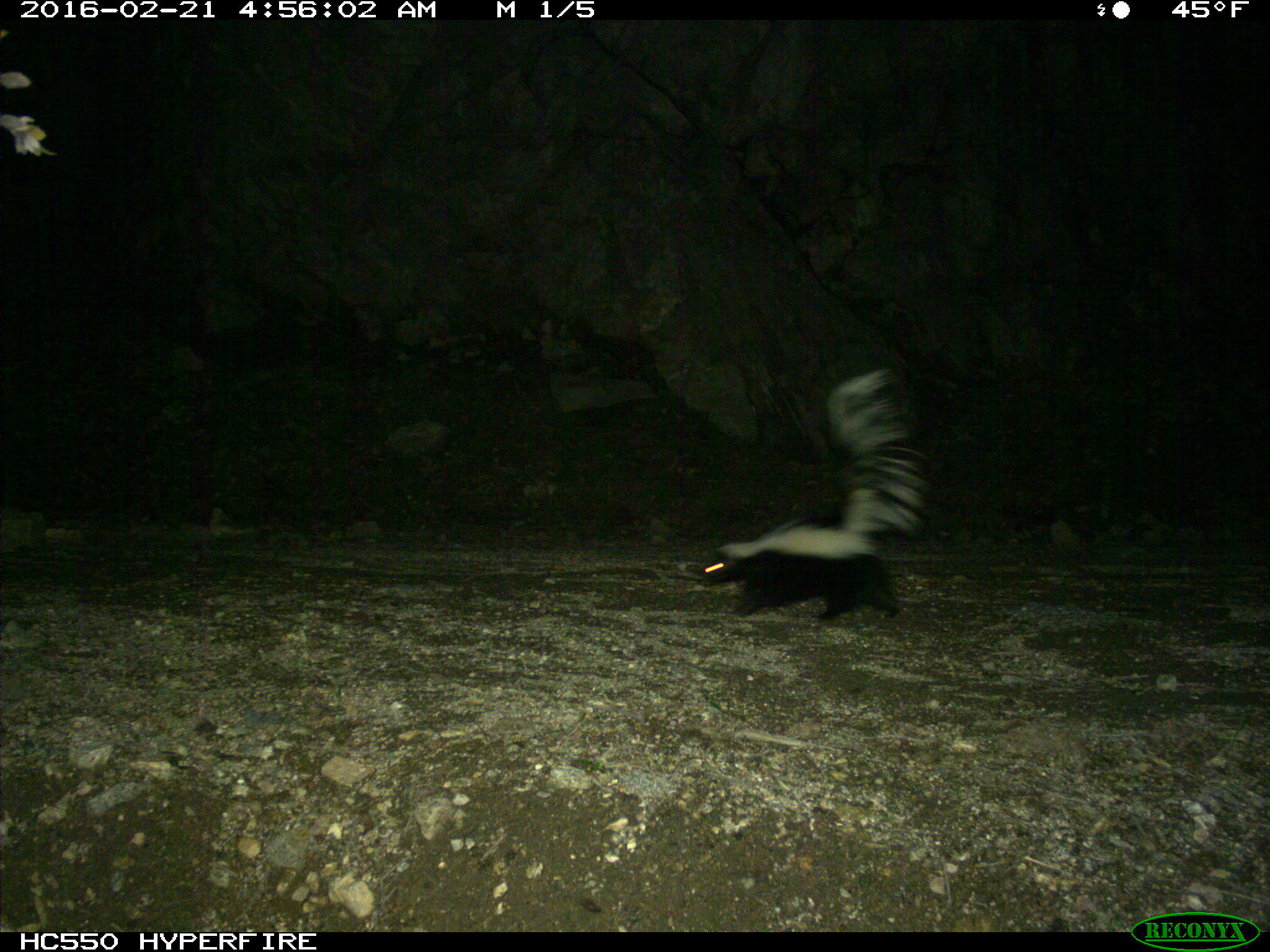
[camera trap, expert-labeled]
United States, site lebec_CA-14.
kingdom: Animalia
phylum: Chordata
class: Mammalia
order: Carnivora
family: Mephitidae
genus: Mephitis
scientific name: Mephitis mephitis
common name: striped skunk